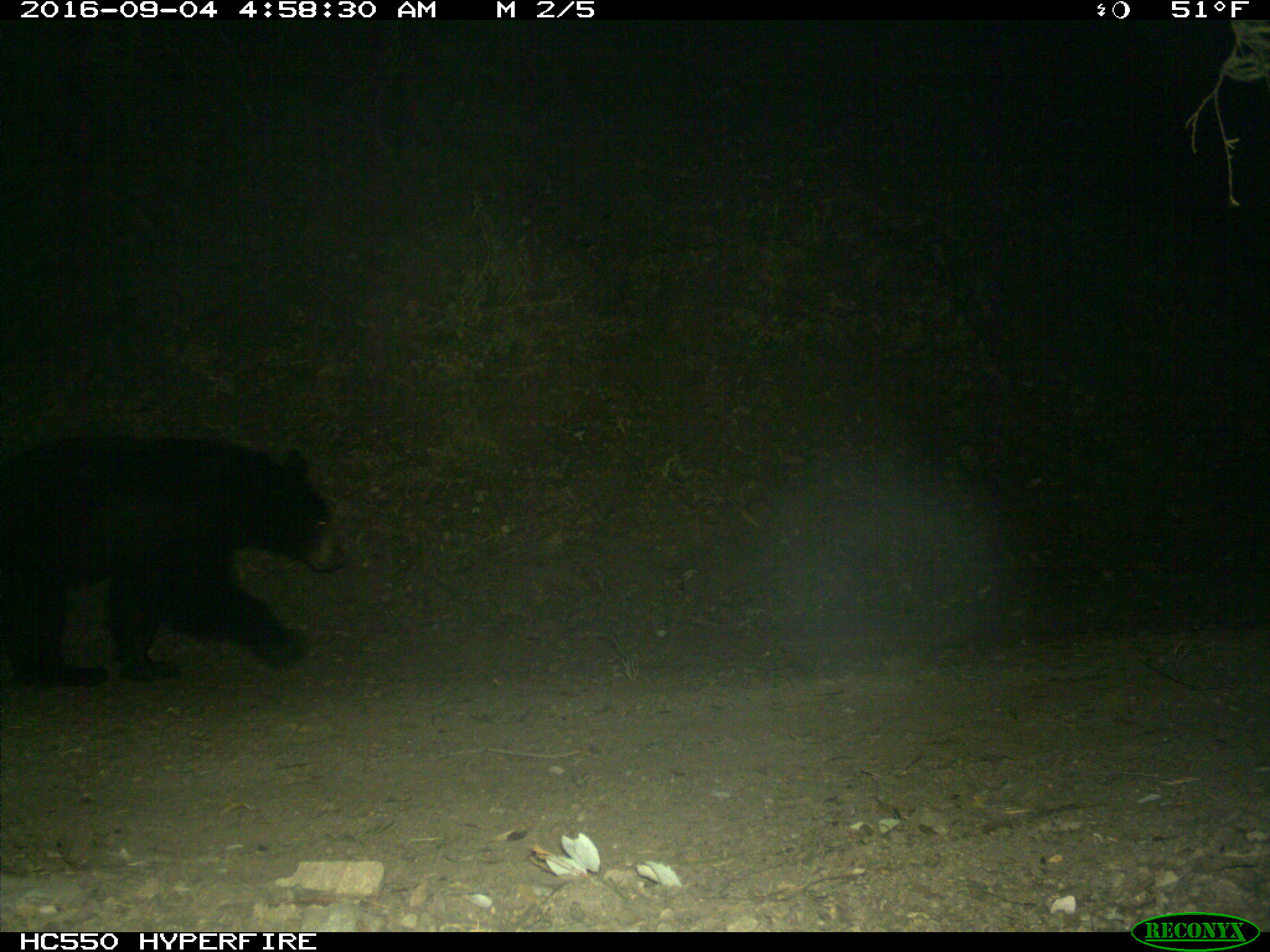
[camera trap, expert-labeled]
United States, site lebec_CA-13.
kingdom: Animalia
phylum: Chordata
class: Mammalia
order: Carnivora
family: Ursidae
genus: Ursus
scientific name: Ursus americanus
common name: american black bear